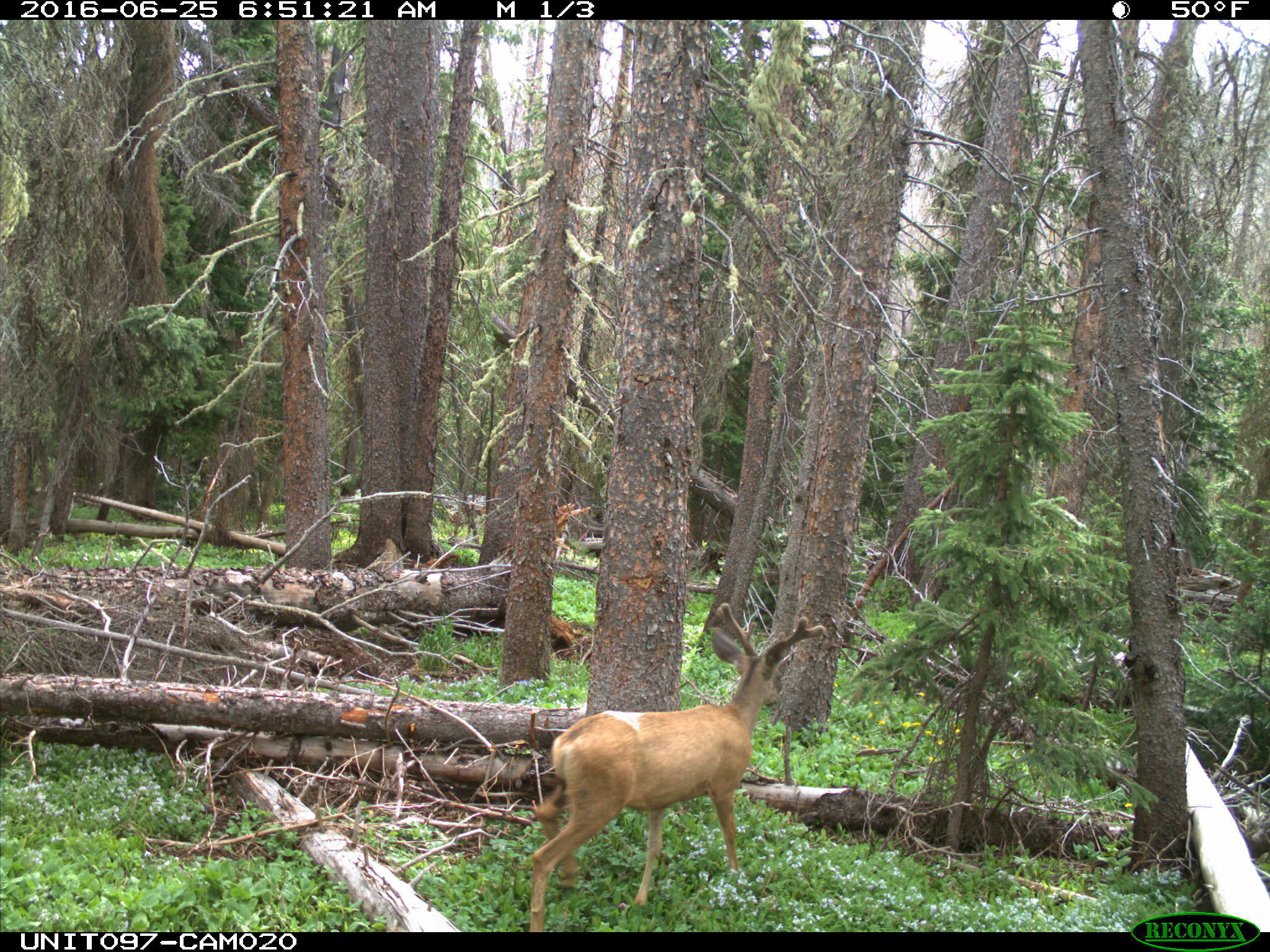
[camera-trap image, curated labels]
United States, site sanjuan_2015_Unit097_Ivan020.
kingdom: Animalia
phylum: Chordata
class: Mammalia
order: Artiodactyla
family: Cervidae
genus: Odocoileus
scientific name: Odocoileus hemionus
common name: mule deer